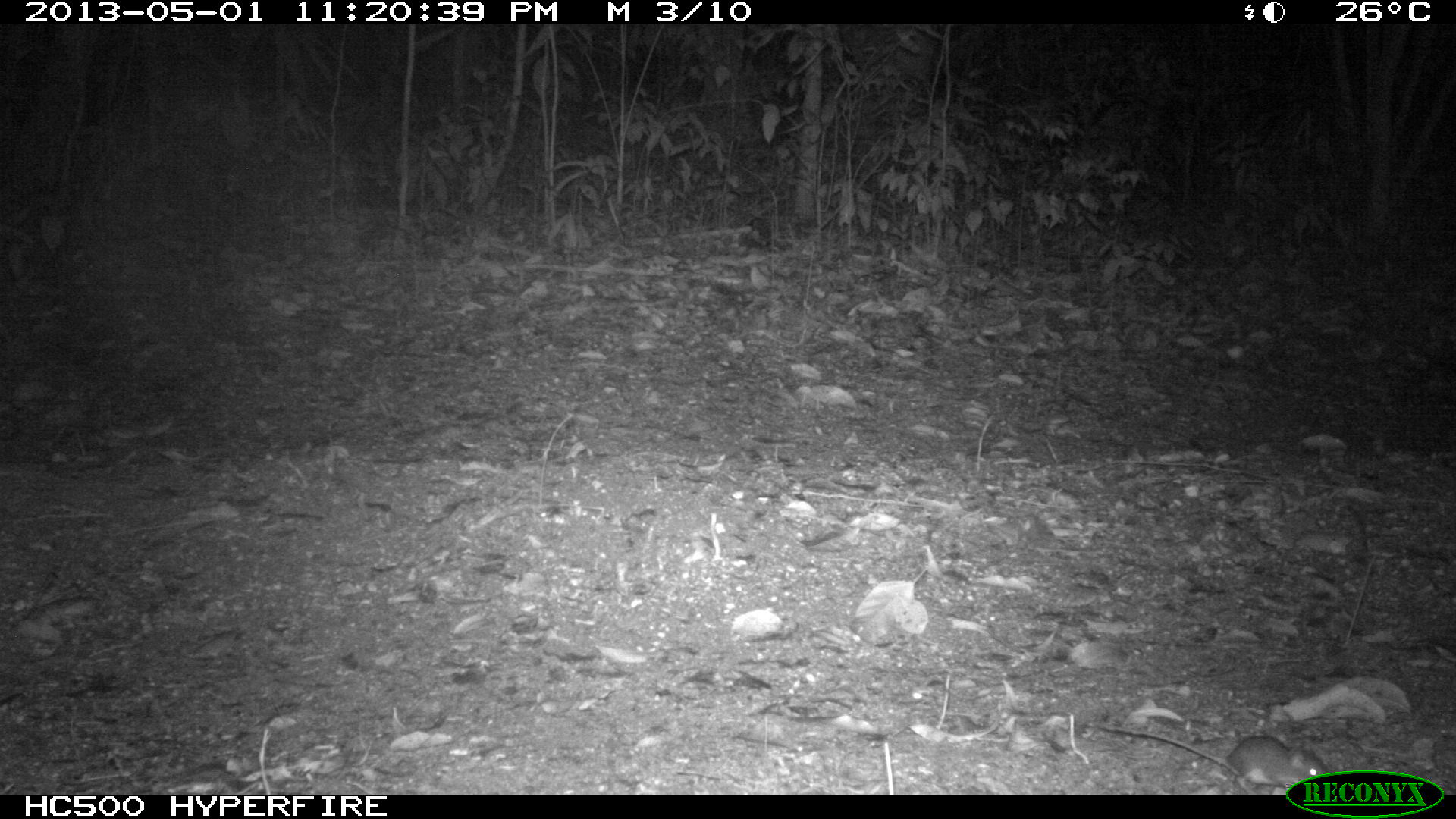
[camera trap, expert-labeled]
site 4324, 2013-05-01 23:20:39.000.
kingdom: Animalia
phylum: Chordata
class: Mammalia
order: Rodentia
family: Cricetidae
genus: Peromyscus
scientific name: Peromyscus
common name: deermice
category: peromyscus sp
Peromyscus sp (deermice) (Peromyscus), count 1.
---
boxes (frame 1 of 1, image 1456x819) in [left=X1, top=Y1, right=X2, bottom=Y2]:
peromyscus sp: [left=1100, top=723, right=1331, bottom=793]